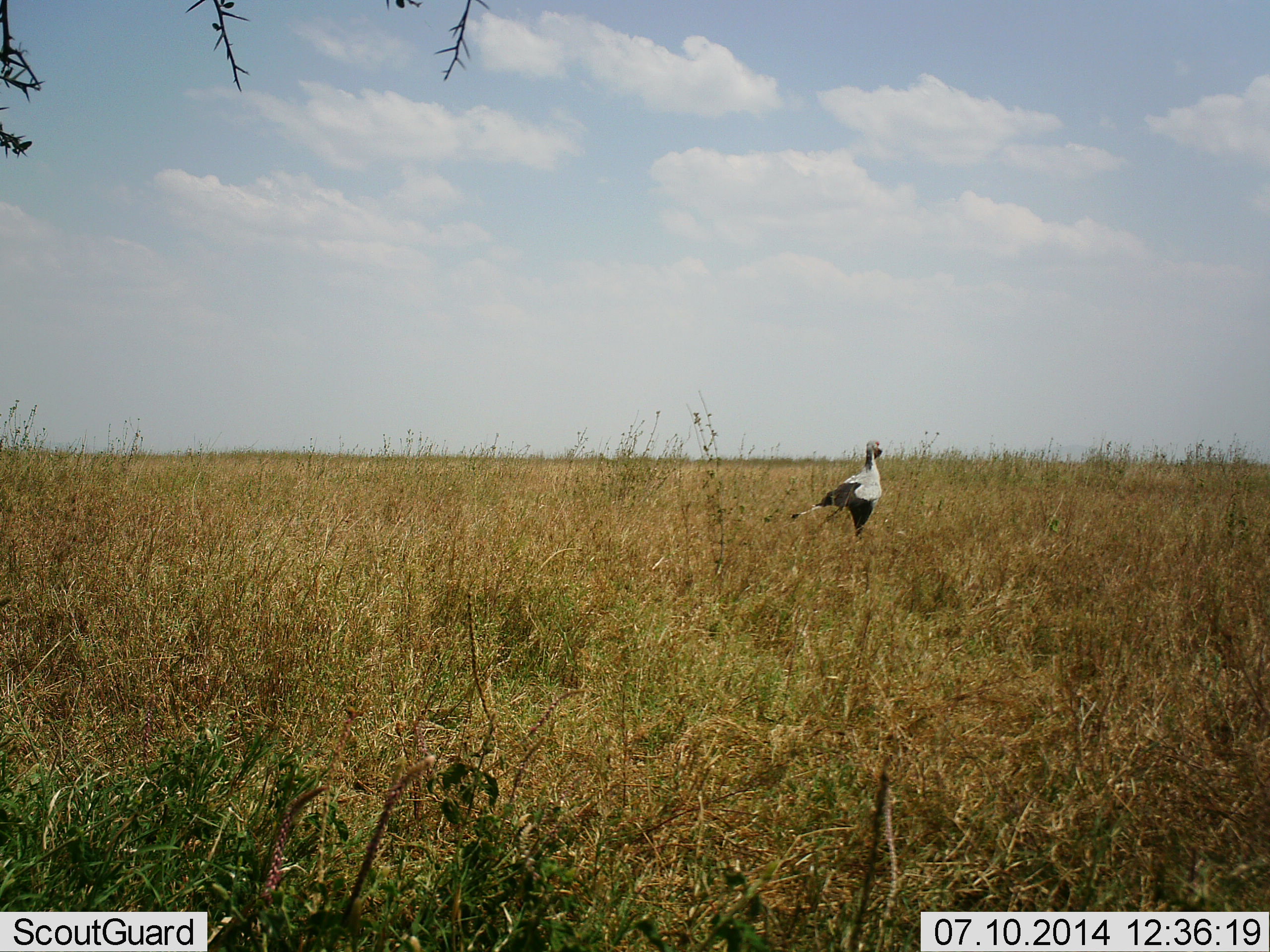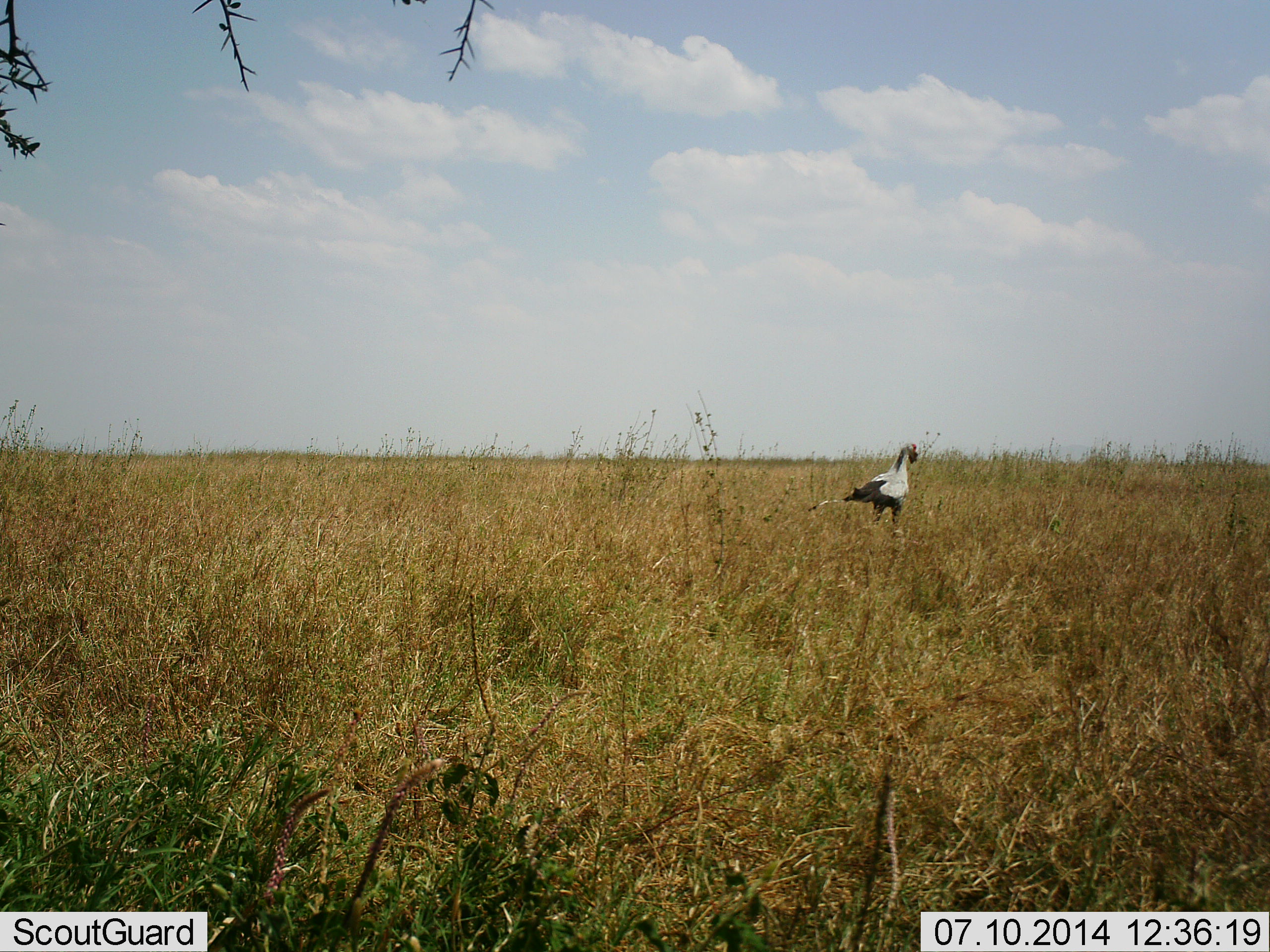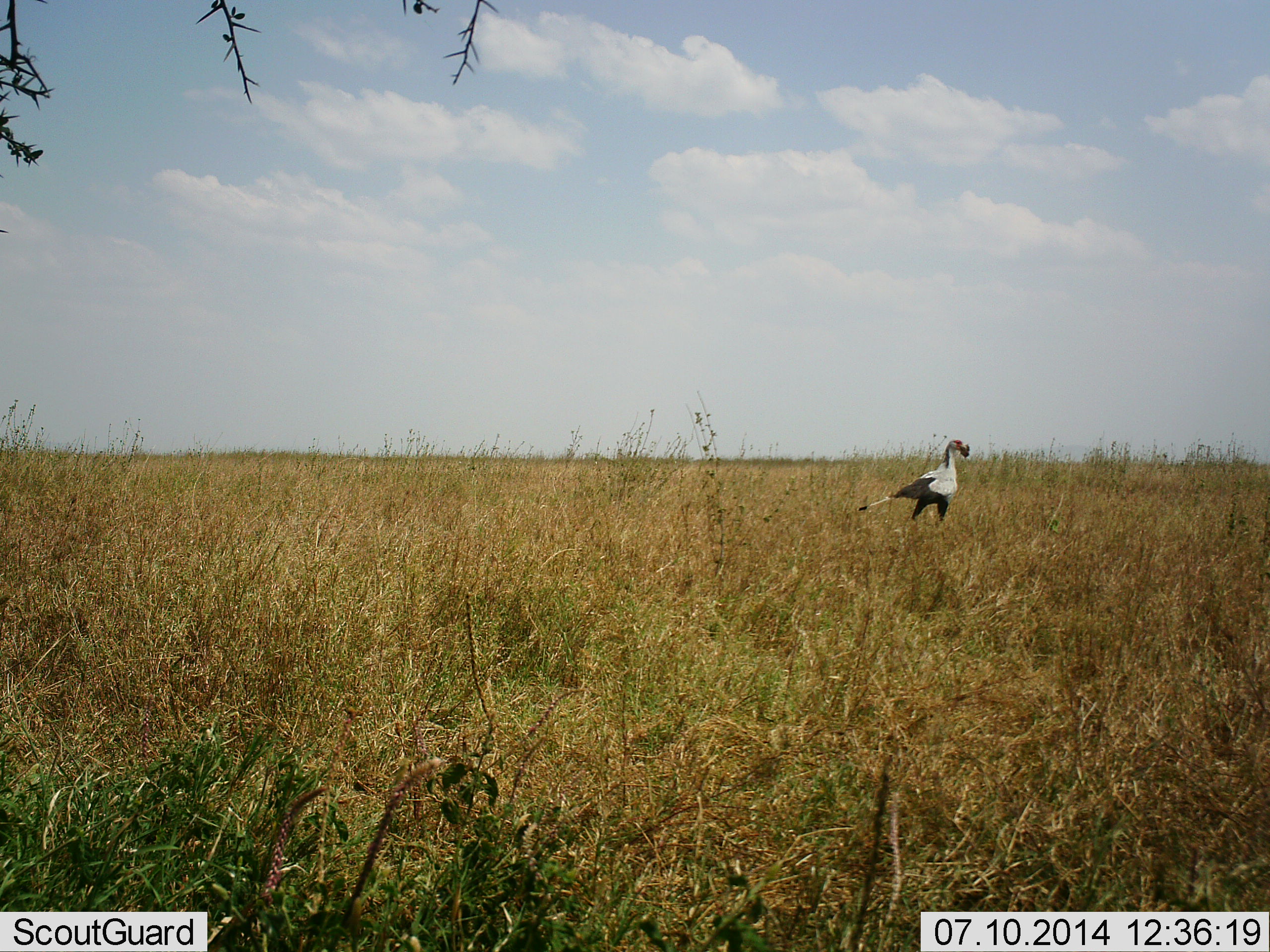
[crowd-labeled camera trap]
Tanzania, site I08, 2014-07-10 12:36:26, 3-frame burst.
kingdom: Animalia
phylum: Chordata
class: Aves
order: Accipitriformes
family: Sagittariidae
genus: Sagittarius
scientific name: Sagittarius serpentarius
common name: secretary bird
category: secretarybird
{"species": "secretarybird (secretary bird) (Sagittarius serpentarius)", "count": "1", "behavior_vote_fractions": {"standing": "40%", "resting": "0%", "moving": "60%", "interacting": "0%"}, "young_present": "0%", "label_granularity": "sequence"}